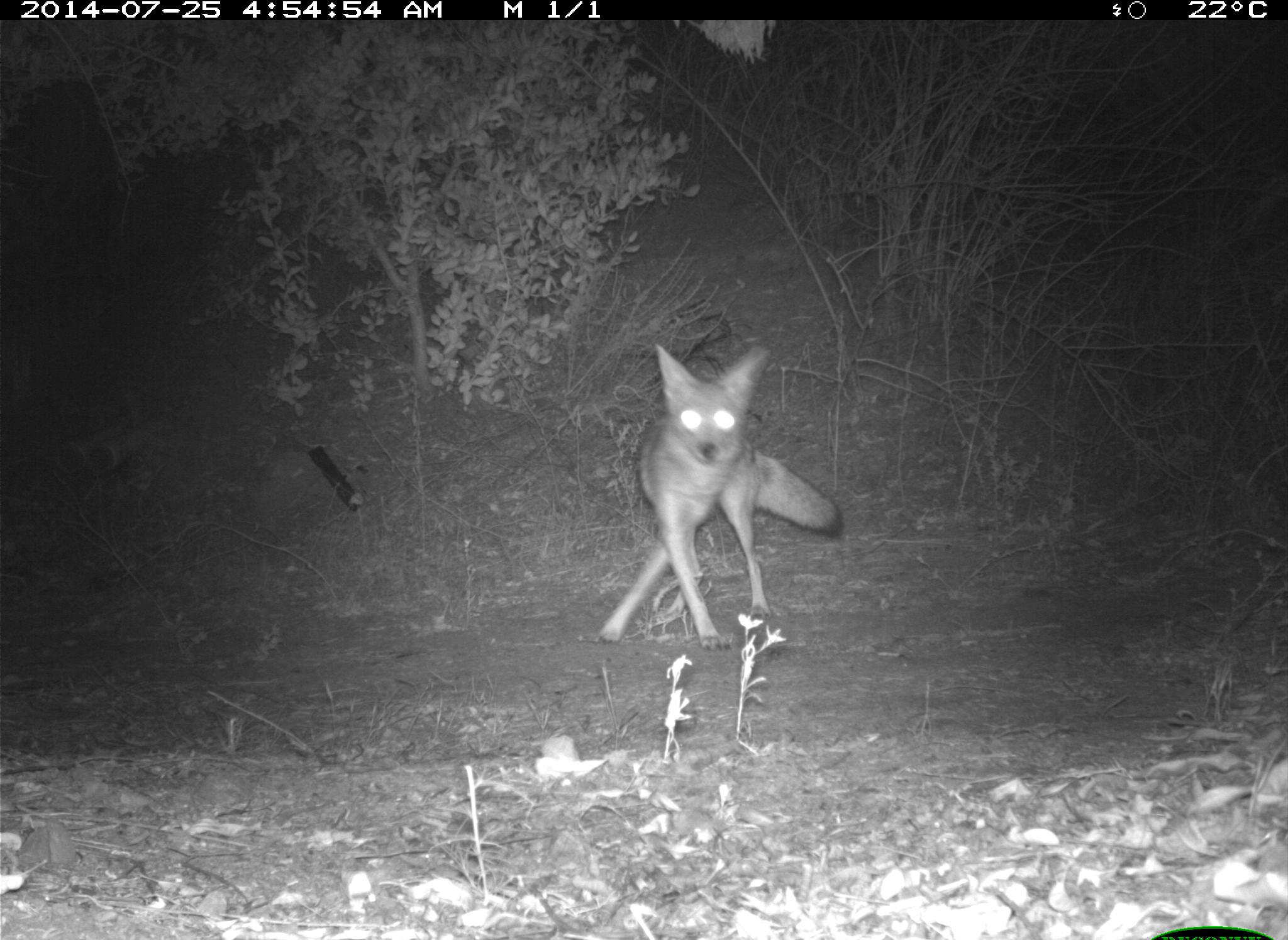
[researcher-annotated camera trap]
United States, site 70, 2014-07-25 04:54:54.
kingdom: Animalia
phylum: Chordata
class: Mammalia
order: Carnivora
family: Canidae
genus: Canis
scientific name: Canis latrans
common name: coyote